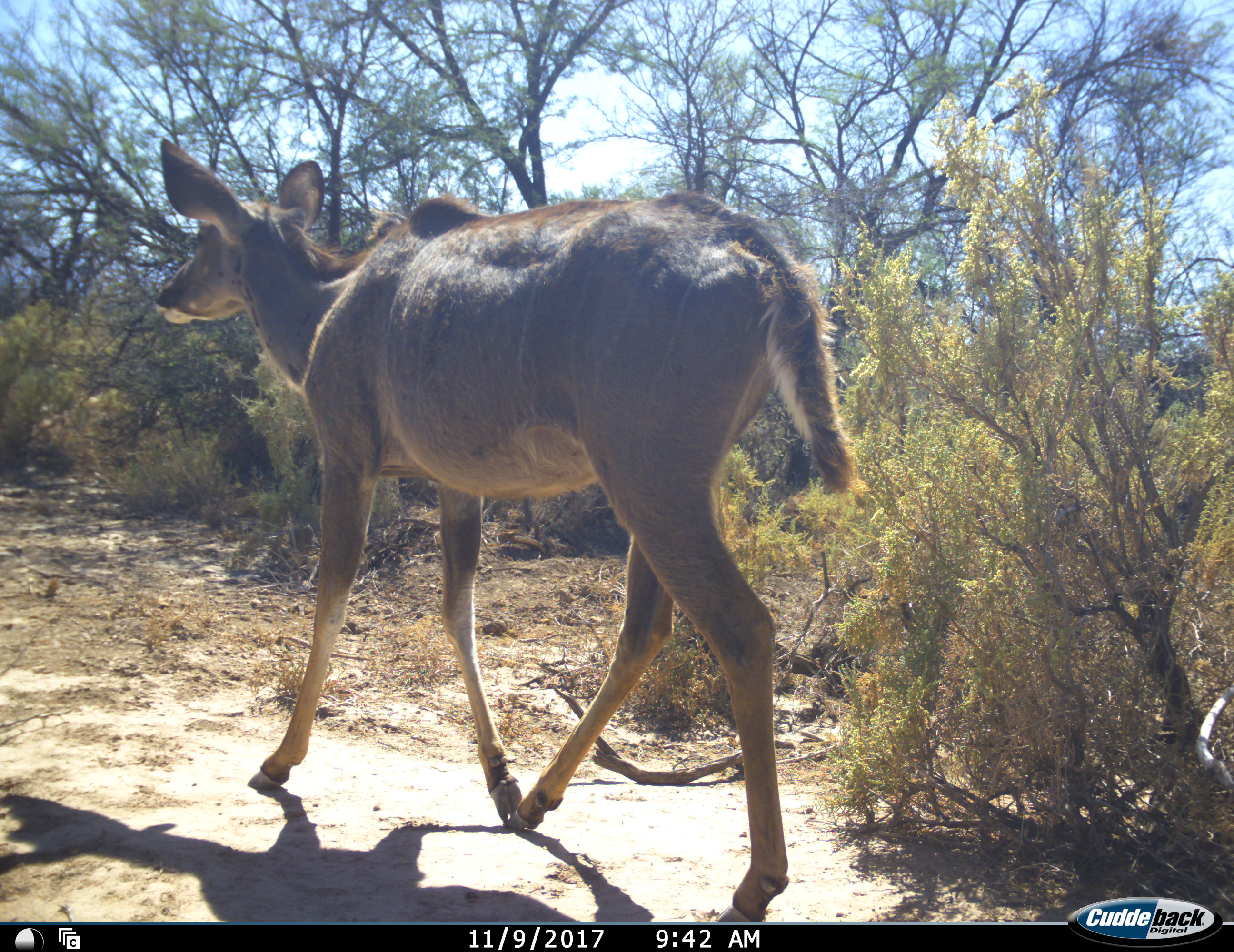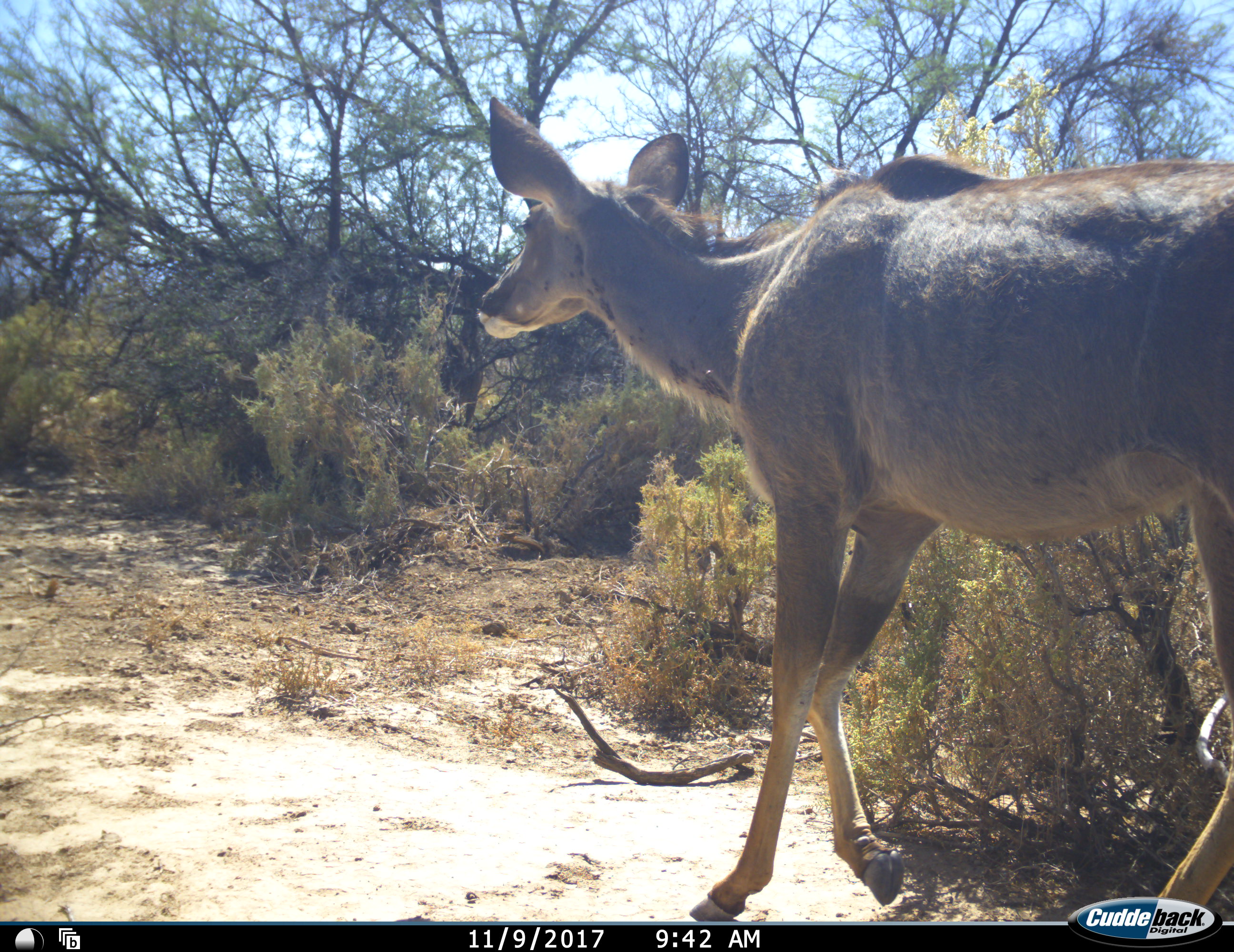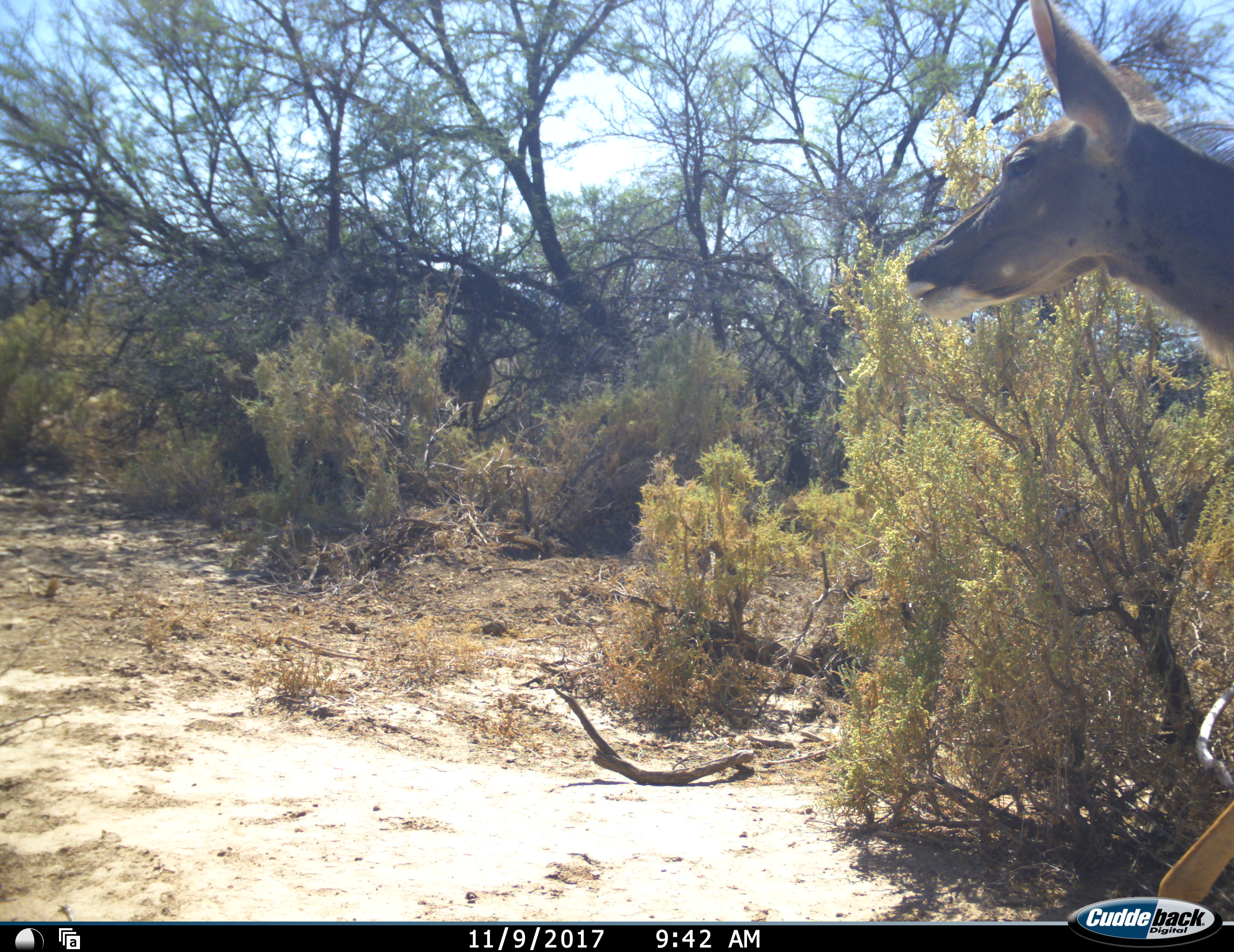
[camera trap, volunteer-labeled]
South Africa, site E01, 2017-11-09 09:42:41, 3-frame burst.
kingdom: Animalia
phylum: Chordata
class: Mammalia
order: Artiodactyla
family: Bovidae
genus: Tragelaphus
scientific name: Tragelaphus strepsiceros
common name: greater kudu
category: kudu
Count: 1.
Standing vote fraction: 14%.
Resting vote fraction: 0%.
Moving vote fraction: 100%.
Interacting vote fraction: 0%.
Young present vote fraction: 0%.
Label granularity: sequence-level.